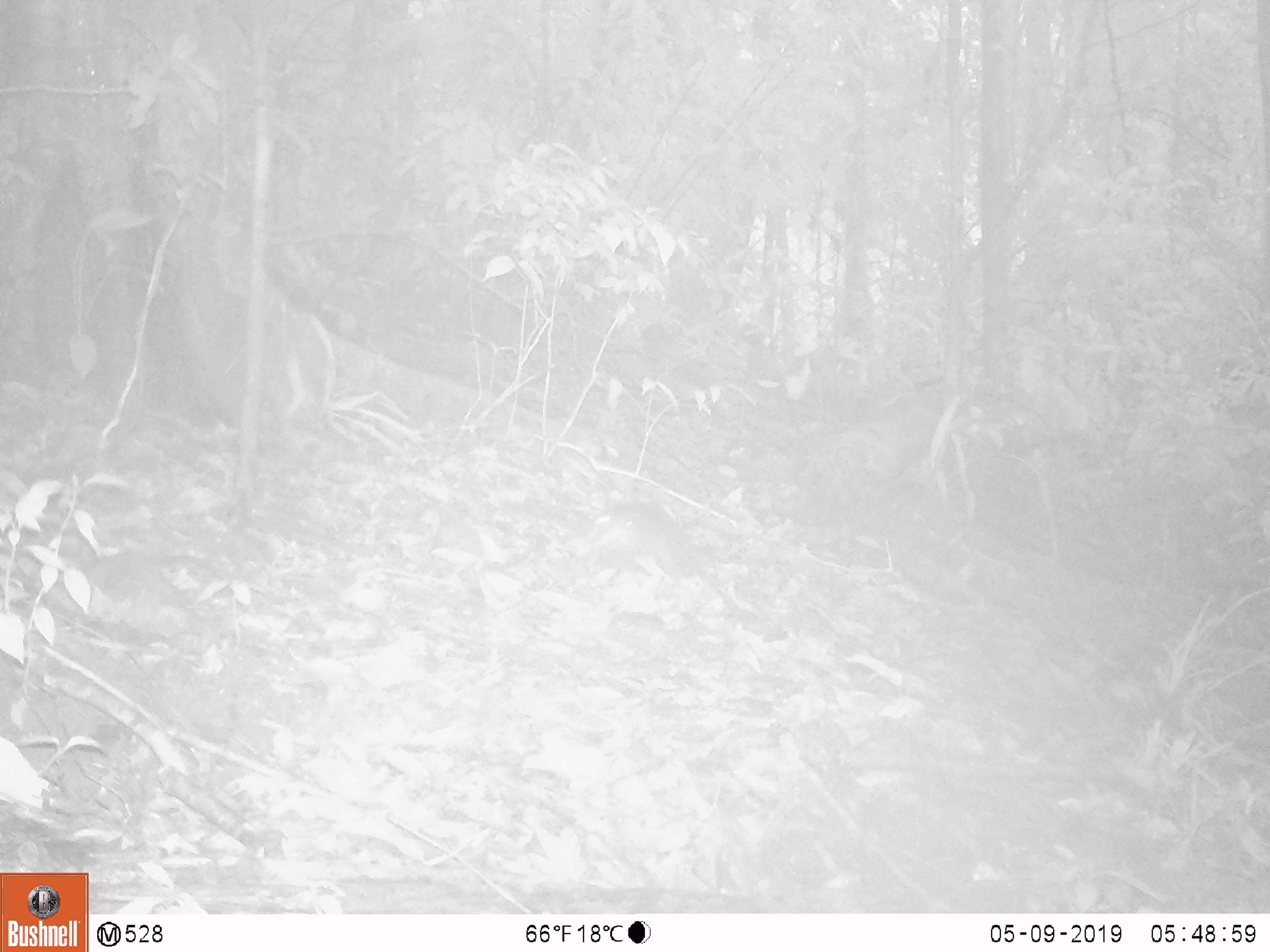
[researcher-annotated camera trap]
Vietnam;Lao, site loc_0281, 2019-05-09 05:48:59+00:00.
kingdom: Animalia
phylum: Chordata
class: Mammalia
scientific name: Mammalia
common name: mammal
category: unidentified small mammal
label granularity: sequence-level